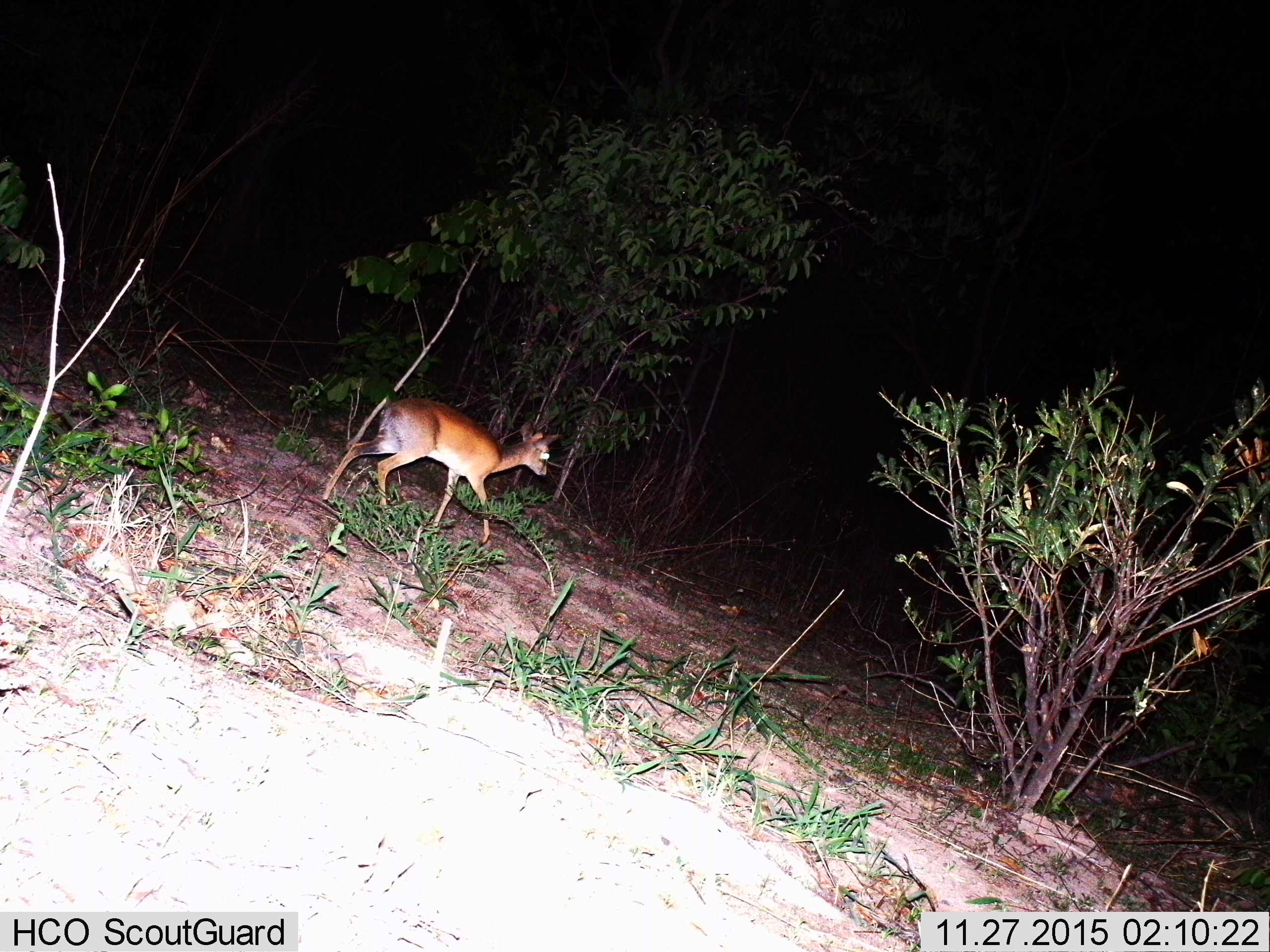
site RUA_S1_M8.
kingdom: Animalia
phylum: Chordata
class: Mammalia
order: Artiodactyla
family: Bovidae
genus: Madoqua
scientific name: Madoqua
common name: dik-dik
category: dikdik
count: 1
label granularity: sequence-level